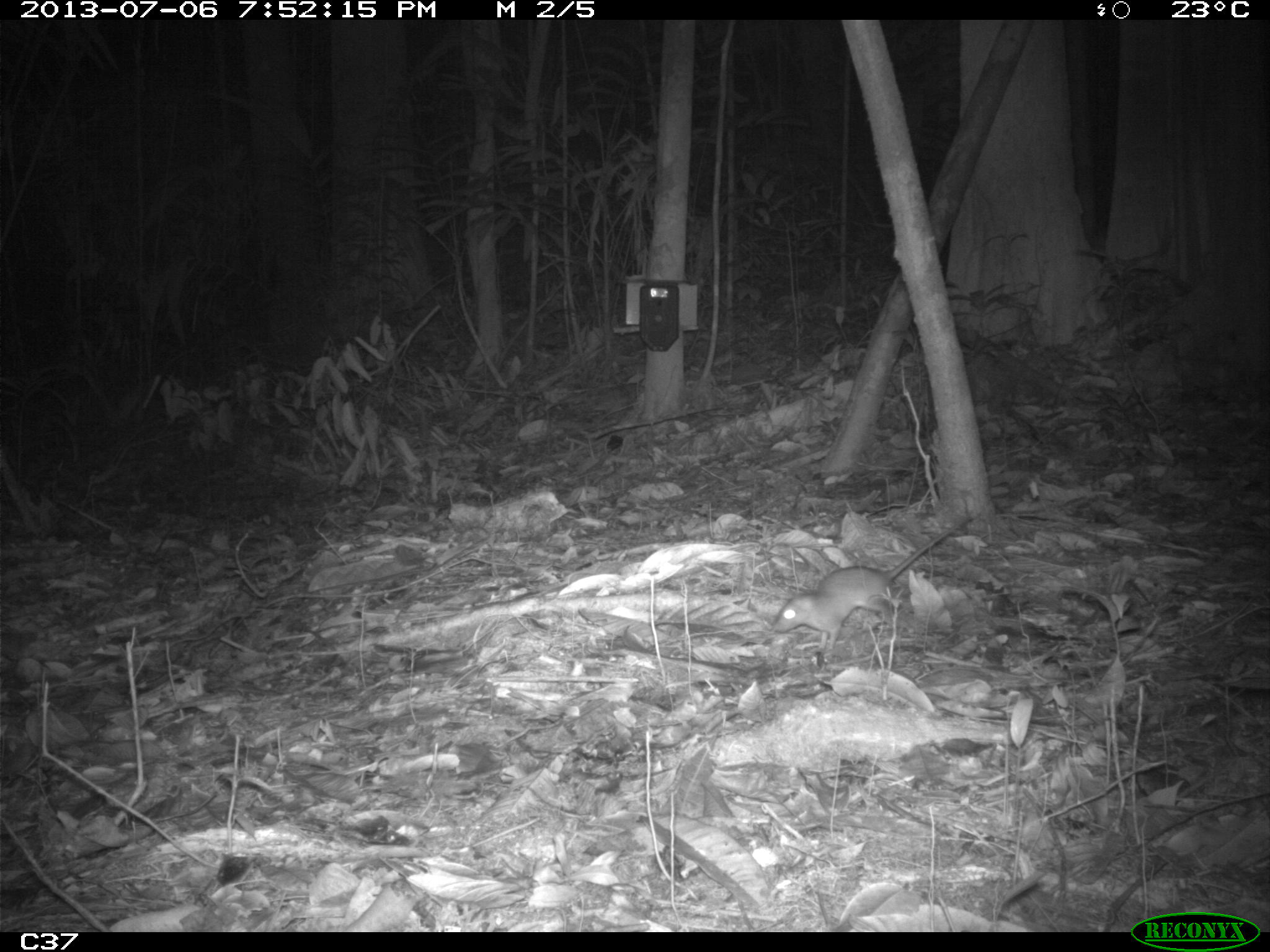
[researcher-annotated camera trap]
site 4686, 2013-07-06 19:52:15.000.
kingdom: Animalia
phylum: Chordata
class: Mammalia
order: Rodentia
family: Muridae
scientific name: Muridae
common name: mice, rats, and gerbils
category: unknown mouse or rat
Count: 1.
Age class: adult.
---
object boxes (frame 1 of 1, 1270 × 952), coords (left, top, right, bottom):
unknown mouse or rat: (772, 515, 973, 650)